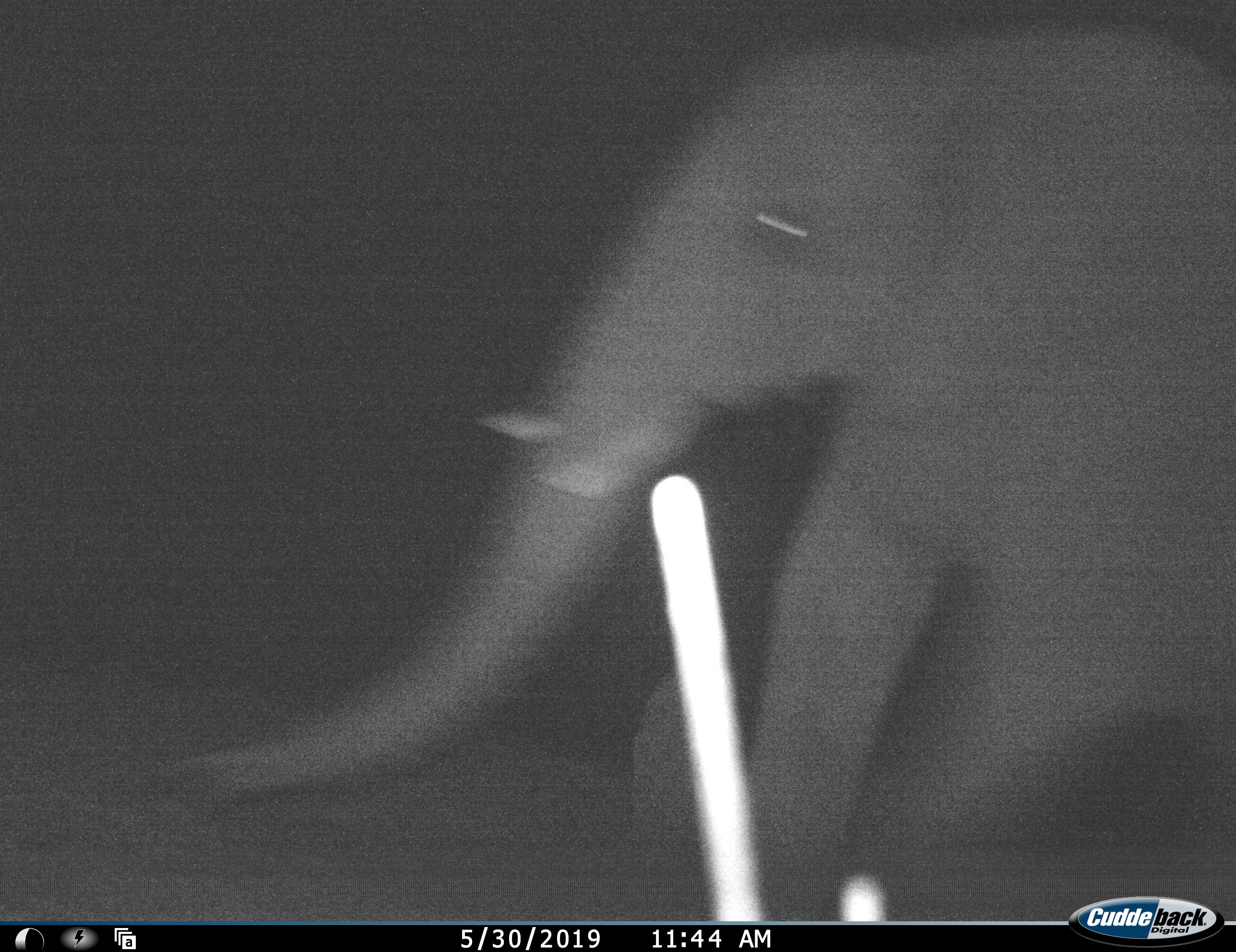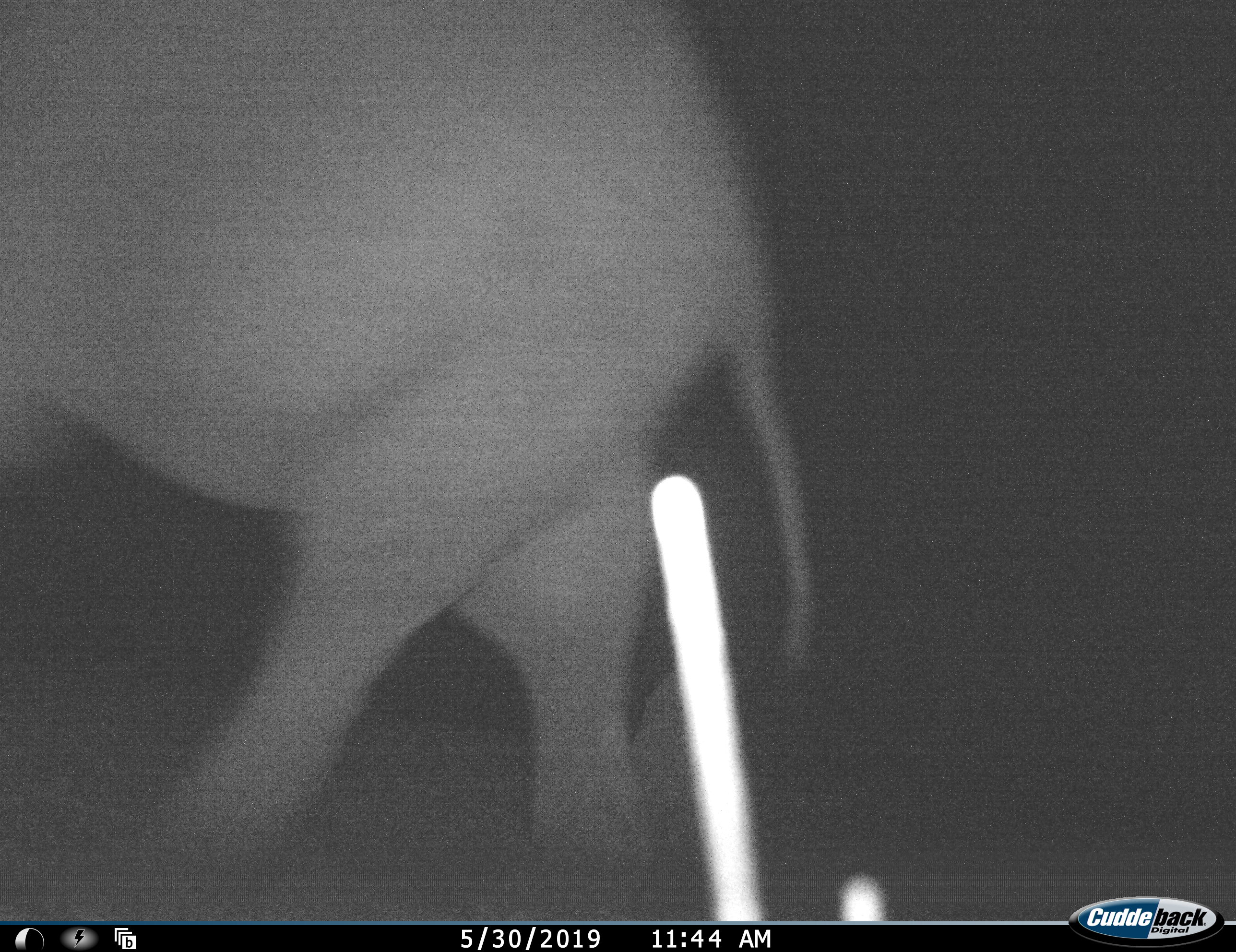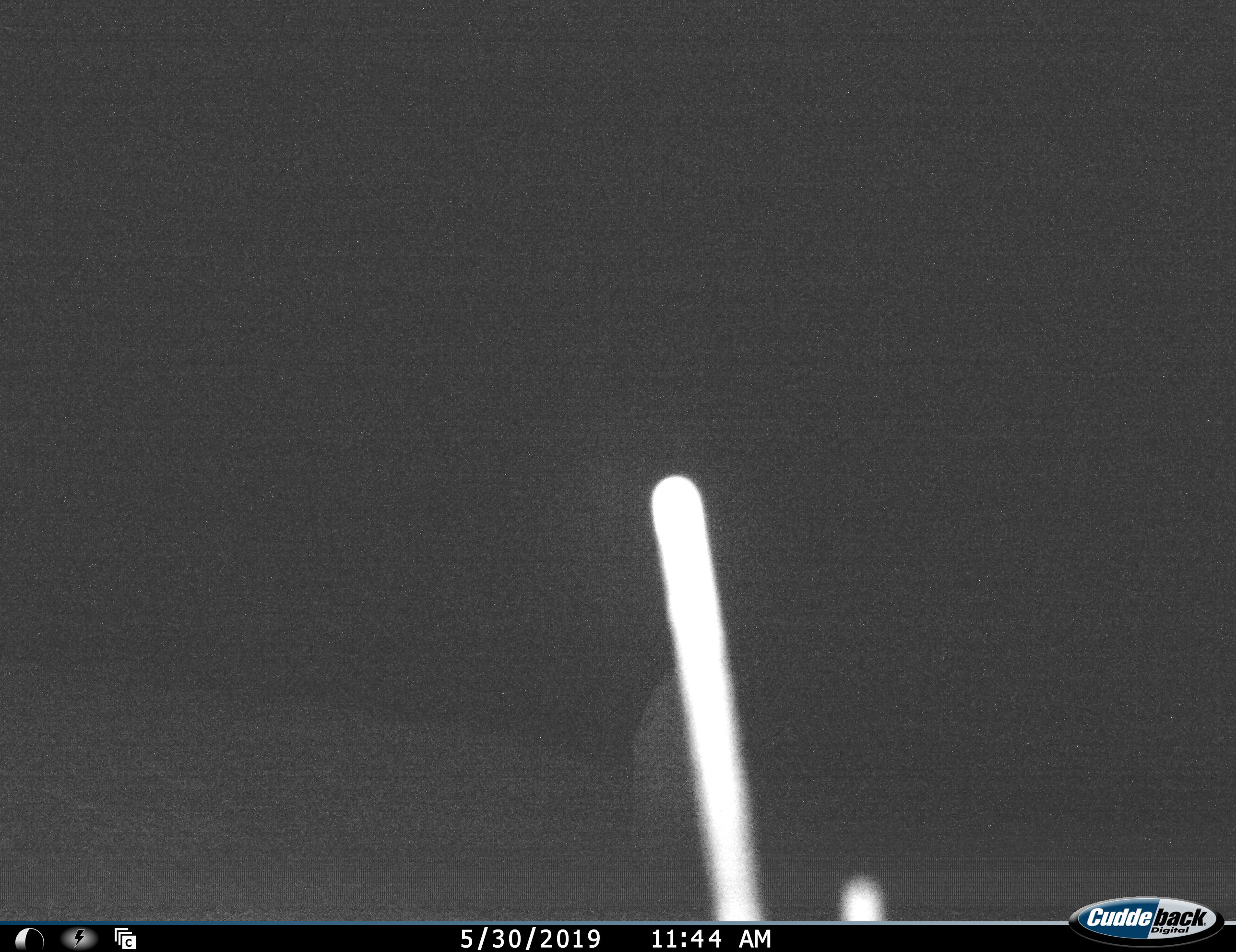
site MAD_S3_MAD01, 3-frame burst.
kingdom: Animalia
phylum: Chordata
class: Mammalia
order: Proboscidea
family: Elephantidae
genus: Loxodonta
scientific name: Loxodonta africana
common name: african bush elephant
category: elephant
Elephant (african bush elephant) (Loxodonta africana), count 1. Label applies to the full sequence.